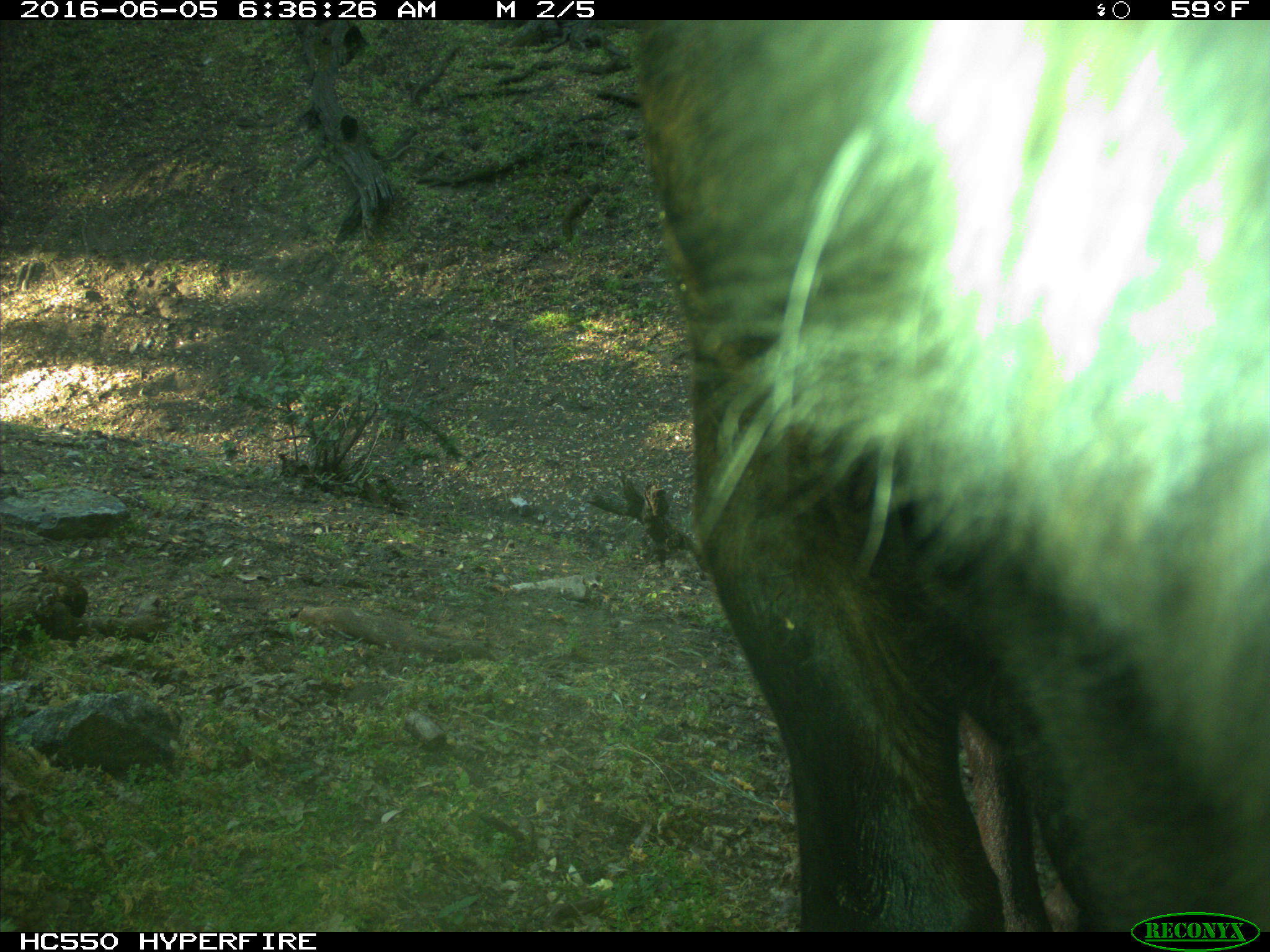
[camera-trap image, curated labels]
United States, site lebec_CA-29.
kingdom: Animalia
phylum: Chordata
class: Mammalia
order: Artiodactyla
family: Bovidae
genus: Bos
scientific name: Bos taurus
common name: domestic cow